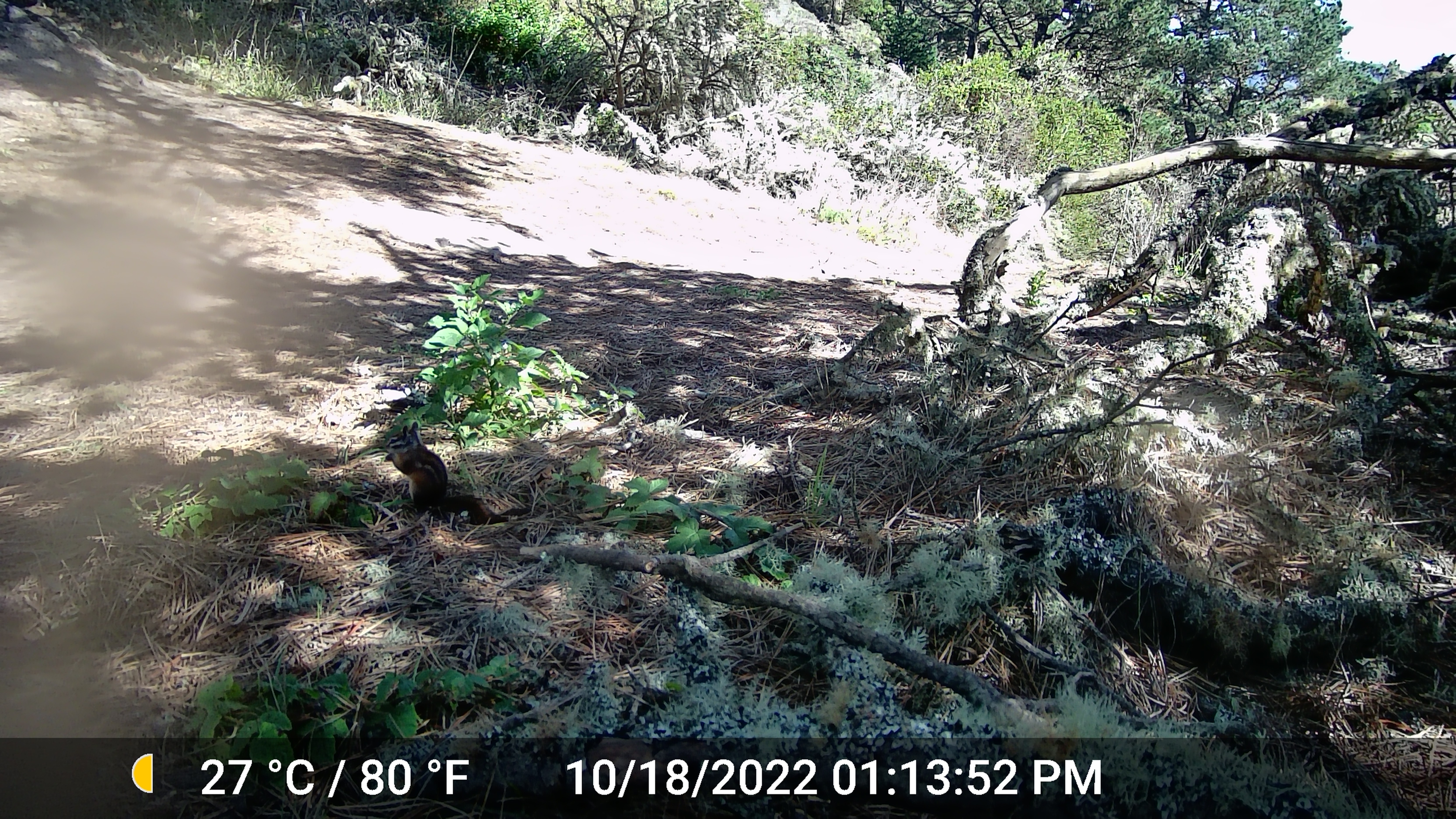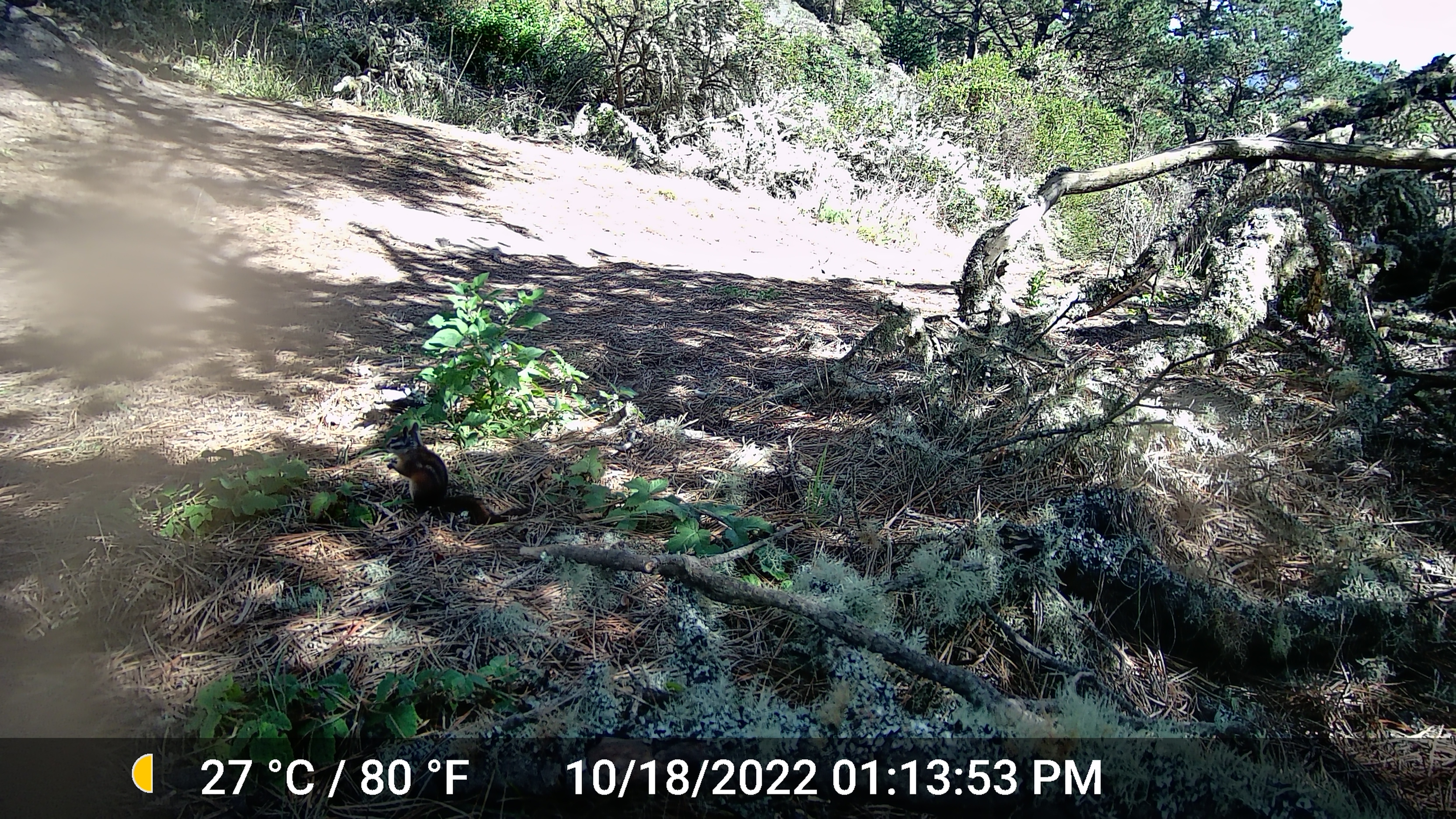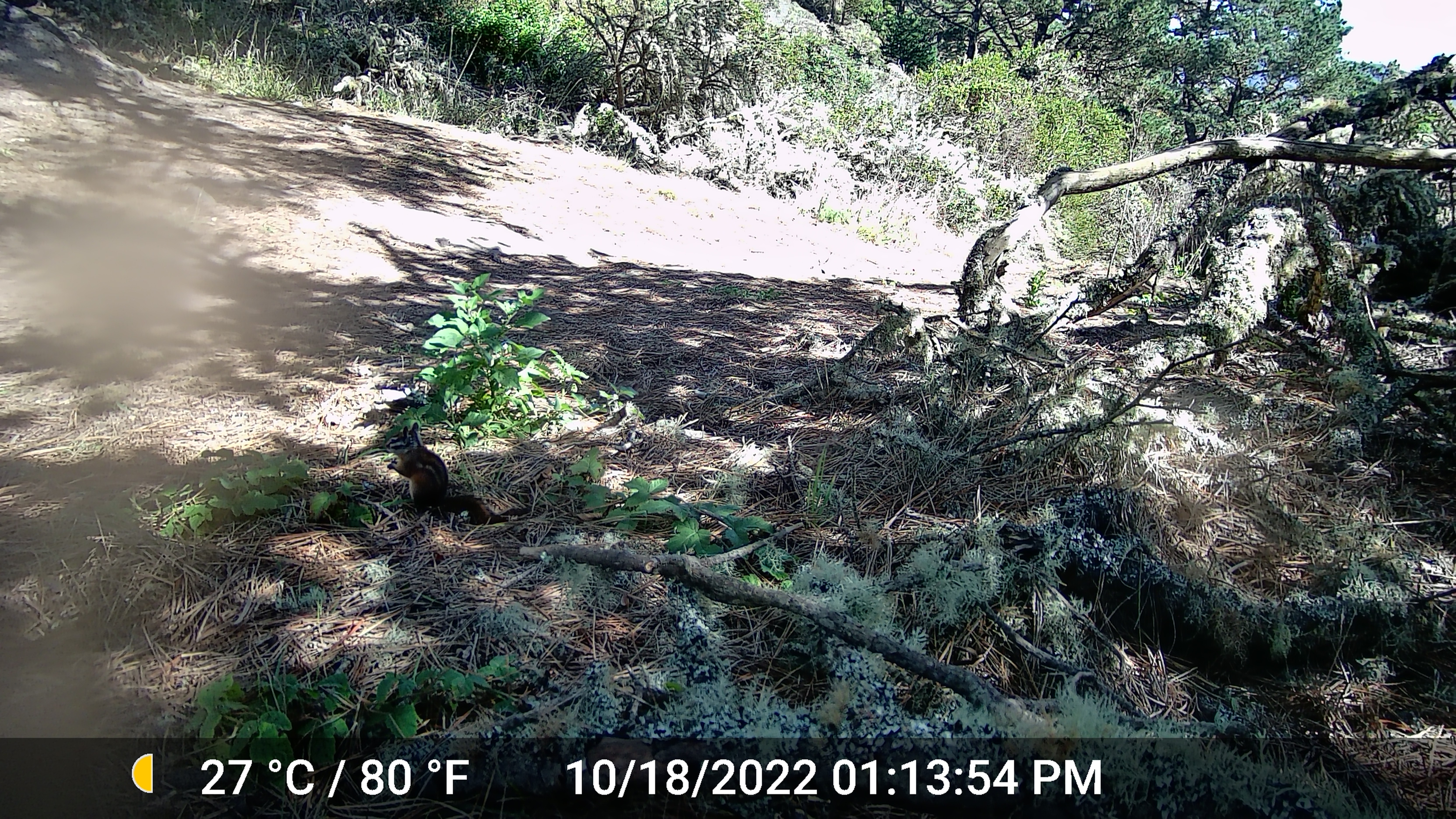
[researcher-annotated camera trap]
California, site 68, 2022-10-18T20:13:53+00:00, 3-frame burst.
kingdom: Animalia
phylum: Chordata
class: Mammalia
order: Rodentia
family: Sciuridae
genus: Neotamias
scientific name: Neotamias merriami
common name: merriam's chipmunk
Merriam's chipmunk (Neotamias merriami).